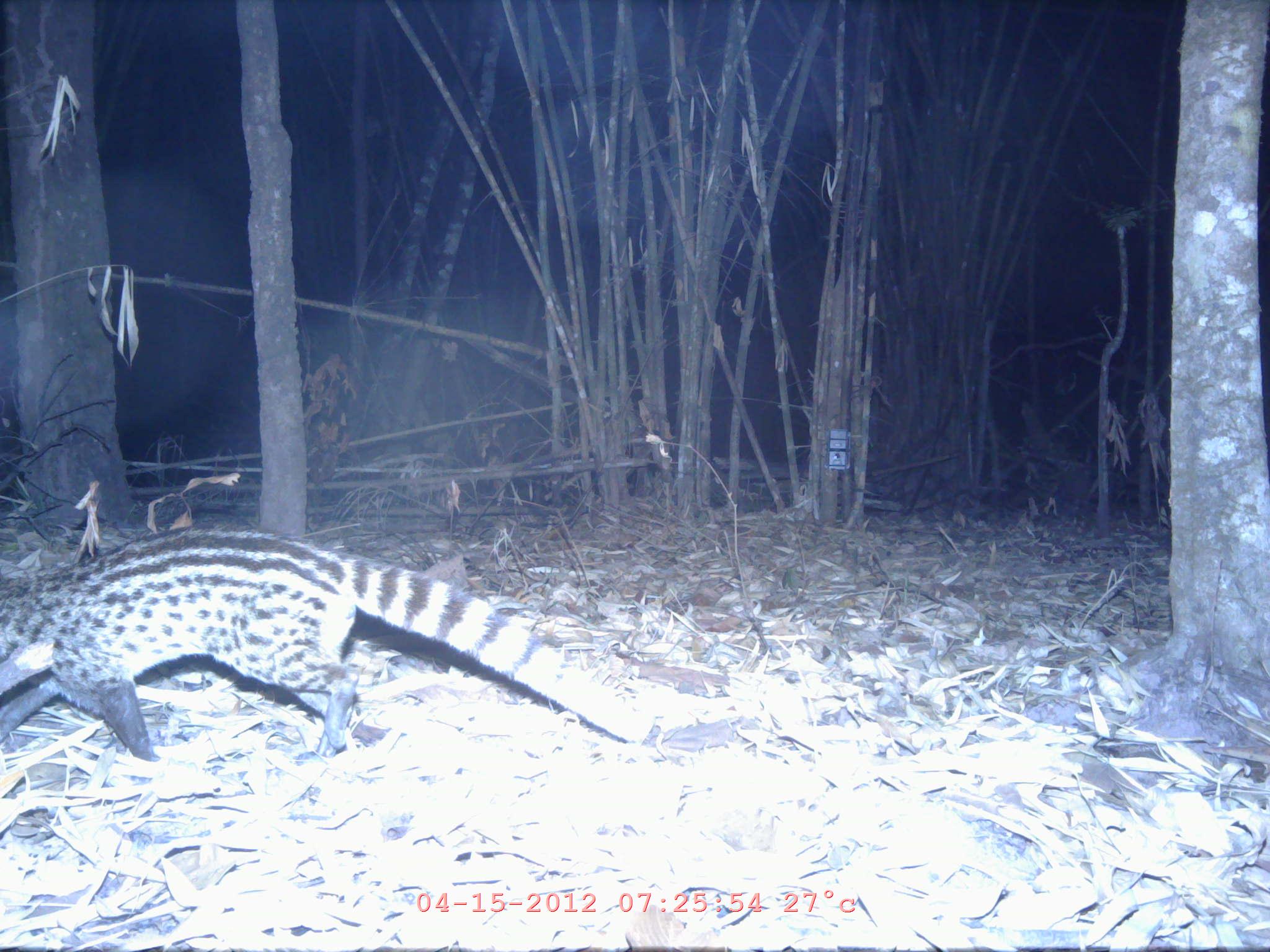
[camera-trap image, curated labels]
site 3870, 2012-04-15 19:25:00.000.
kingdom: Animalia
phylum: Chordata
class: Mammalia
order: Carnivora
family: Viverridae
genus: Viverricula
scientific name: Viverricula indica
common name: small indian civet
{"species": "Viverricula indica (small indian civet)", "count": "1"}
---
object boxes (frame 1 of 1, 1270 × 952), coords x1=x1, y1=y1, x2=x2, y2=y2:
viverricula indica: x1=1, y1=524, x2=650, y2=765